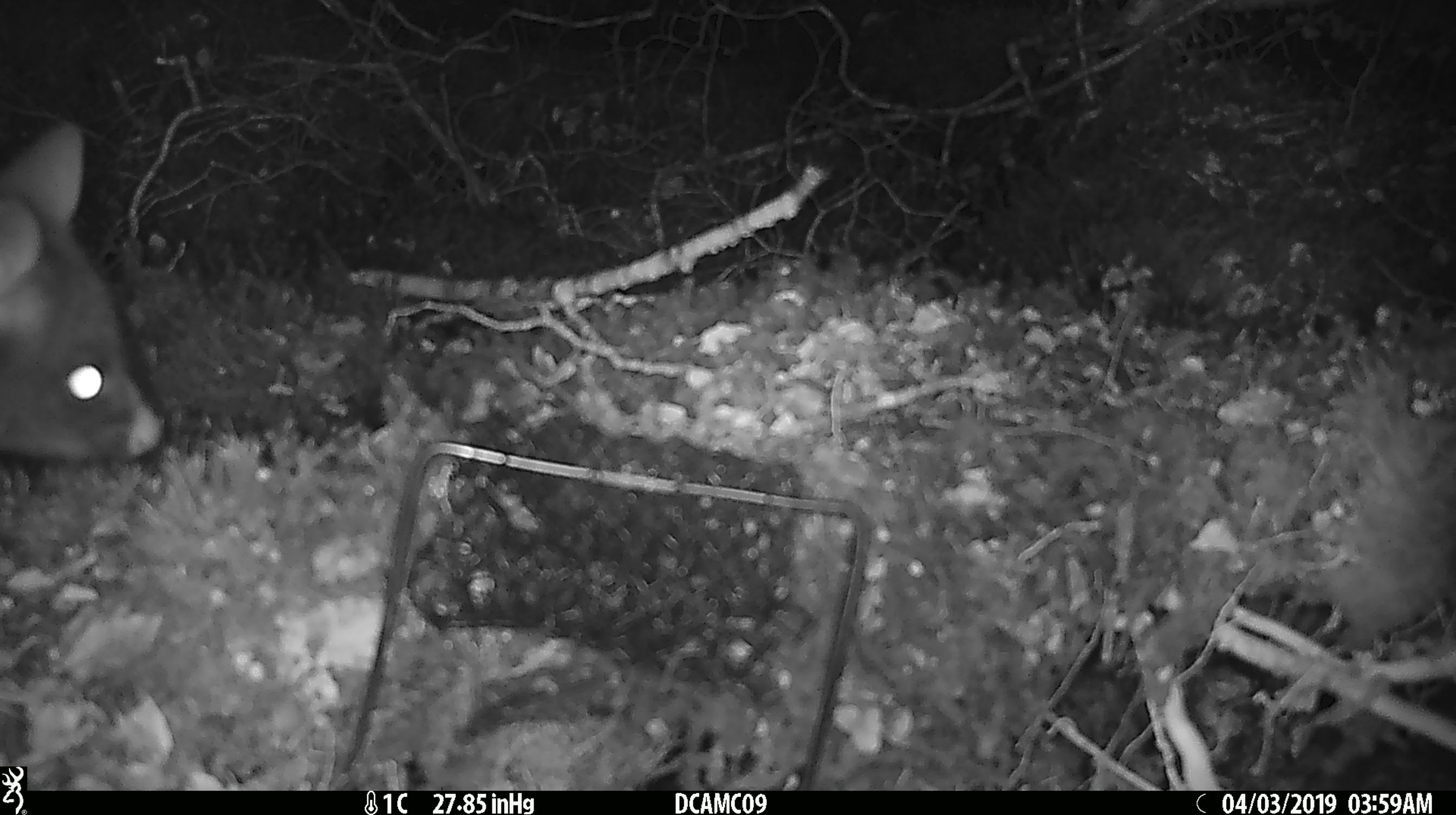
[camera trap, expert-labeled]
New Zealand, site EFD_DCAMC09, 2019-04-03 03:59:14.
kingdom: Animalia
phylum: Chordata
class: Mammalia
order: Diprotodontia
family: Phalangeridae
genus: Trichosurus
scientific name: Trichosurus vulpecula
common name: common brushtail possum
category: possum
Possum (common brushtail possum) (Trichosurus vulpecula).